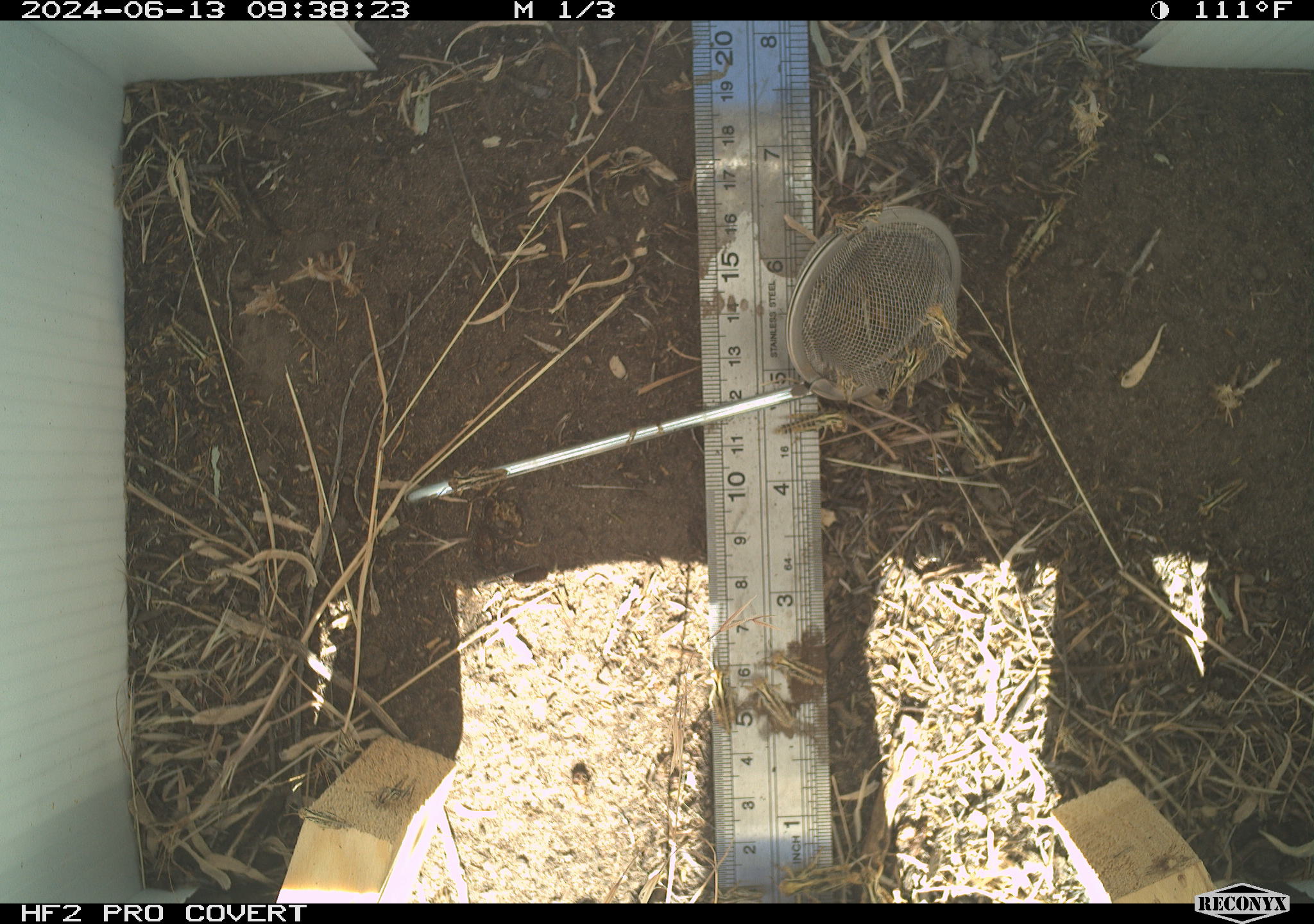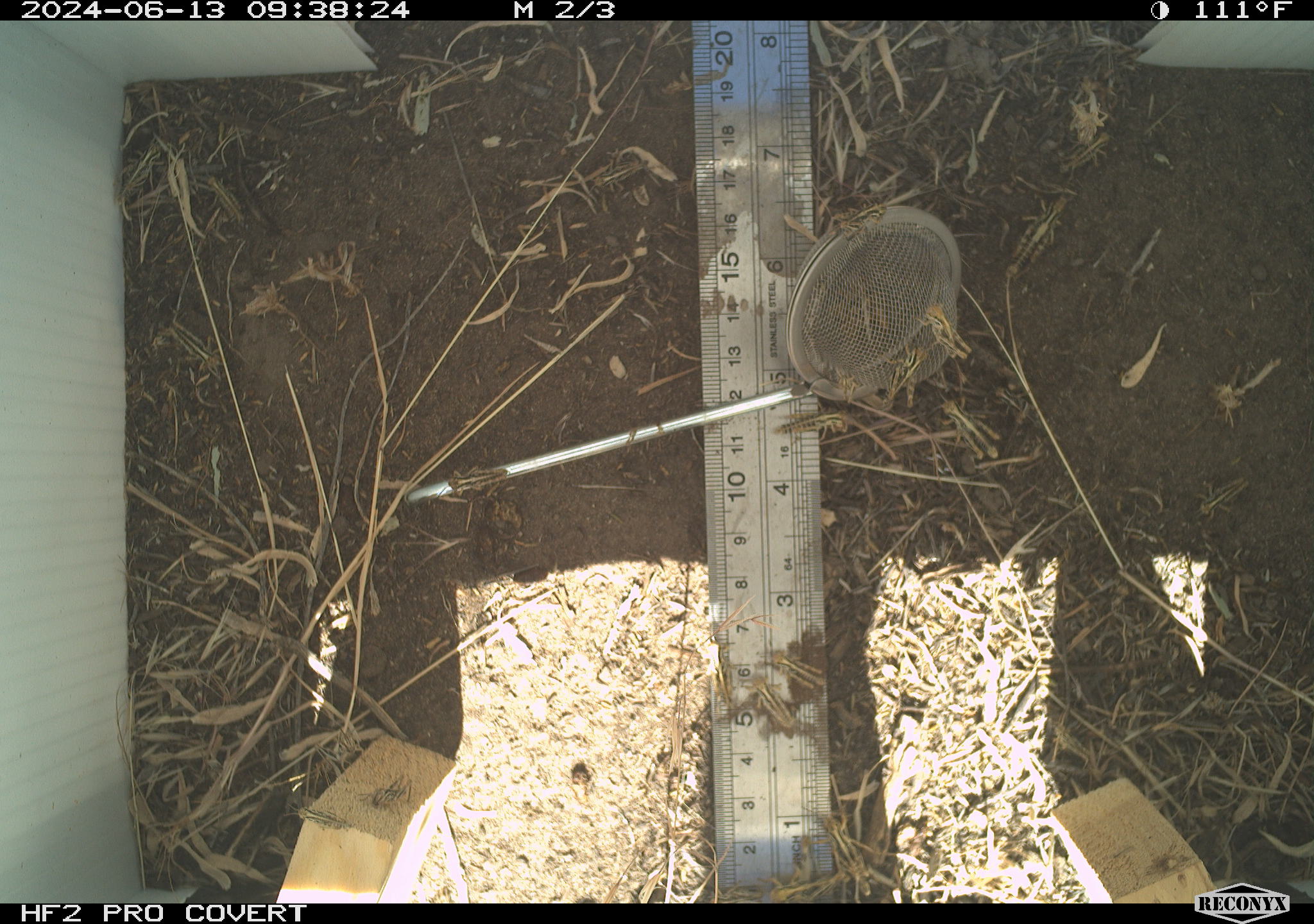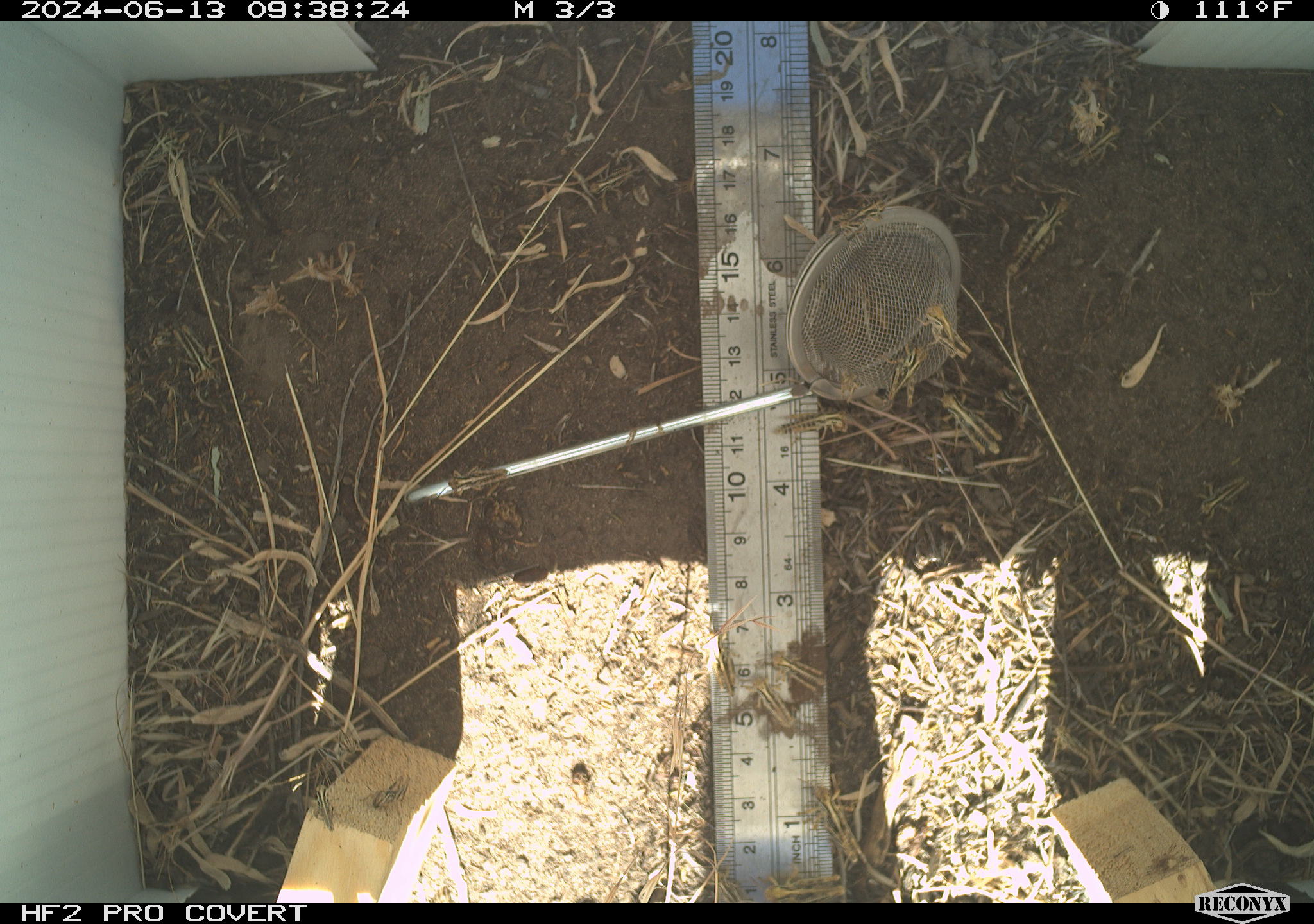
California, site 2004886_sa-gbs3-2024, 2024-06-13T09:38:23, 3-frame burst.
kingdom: Animalia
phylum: Arthropoda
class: Insecta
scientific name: Insecta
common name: insect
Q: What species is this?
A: Insect (Insecta).